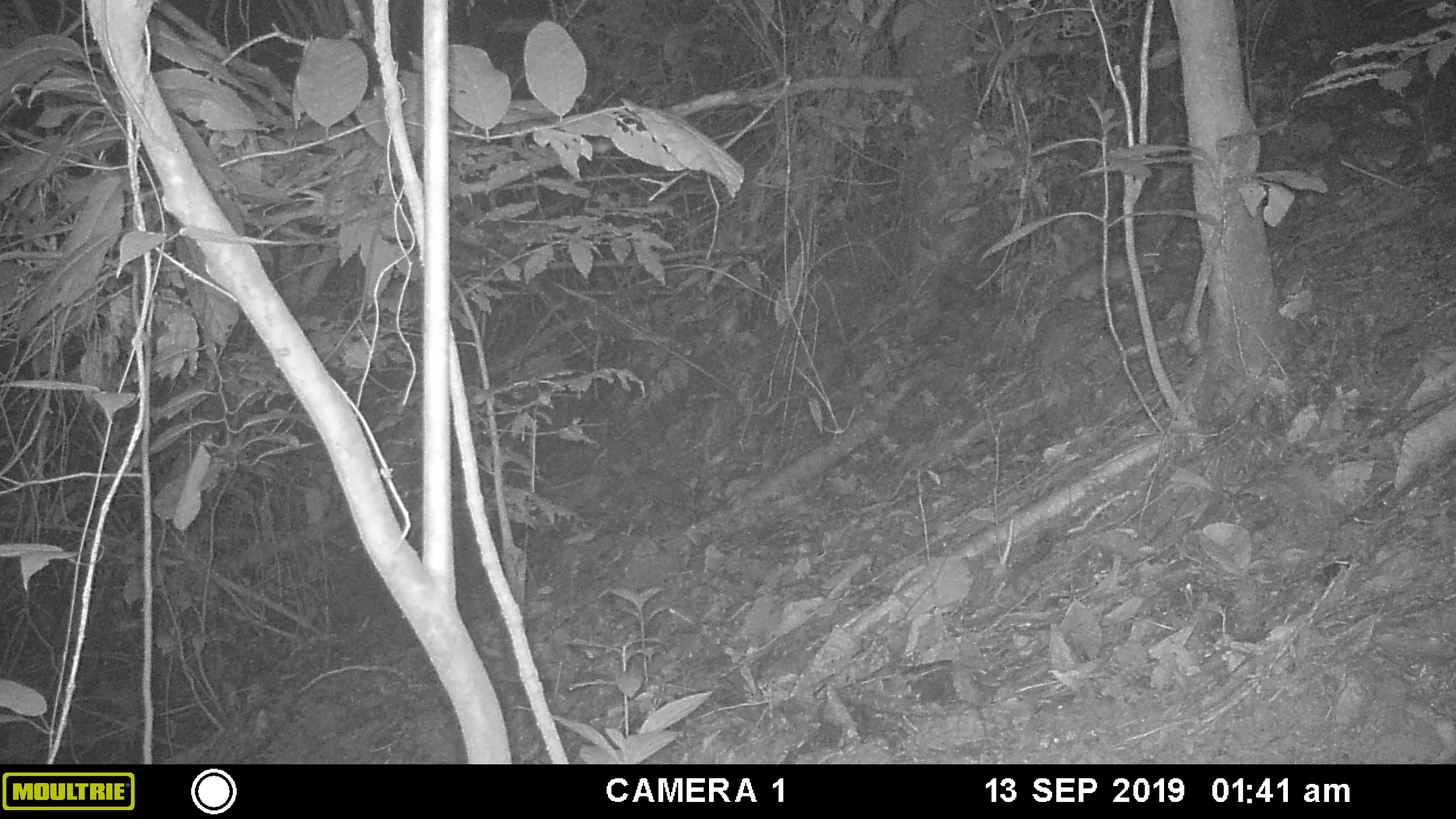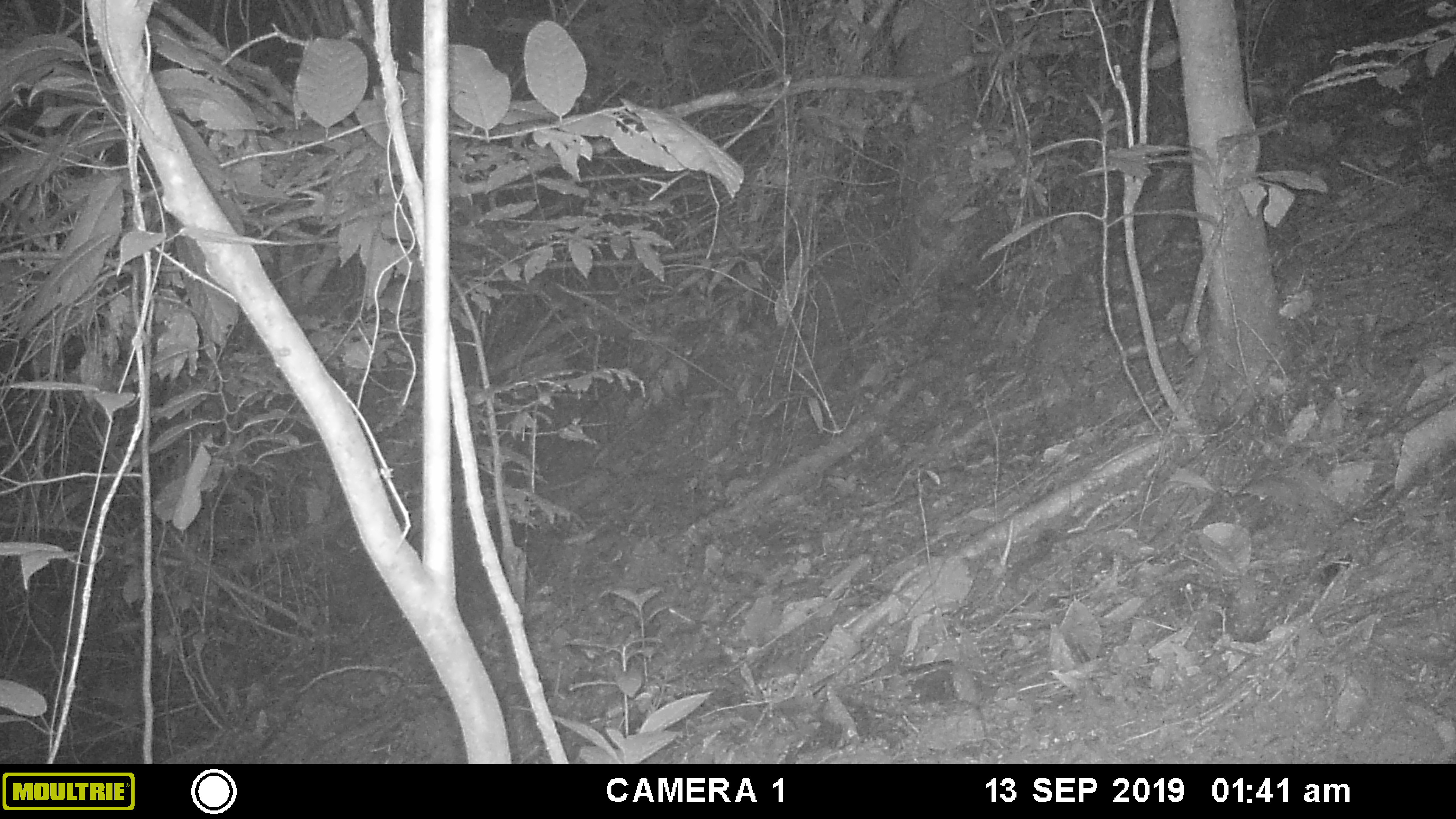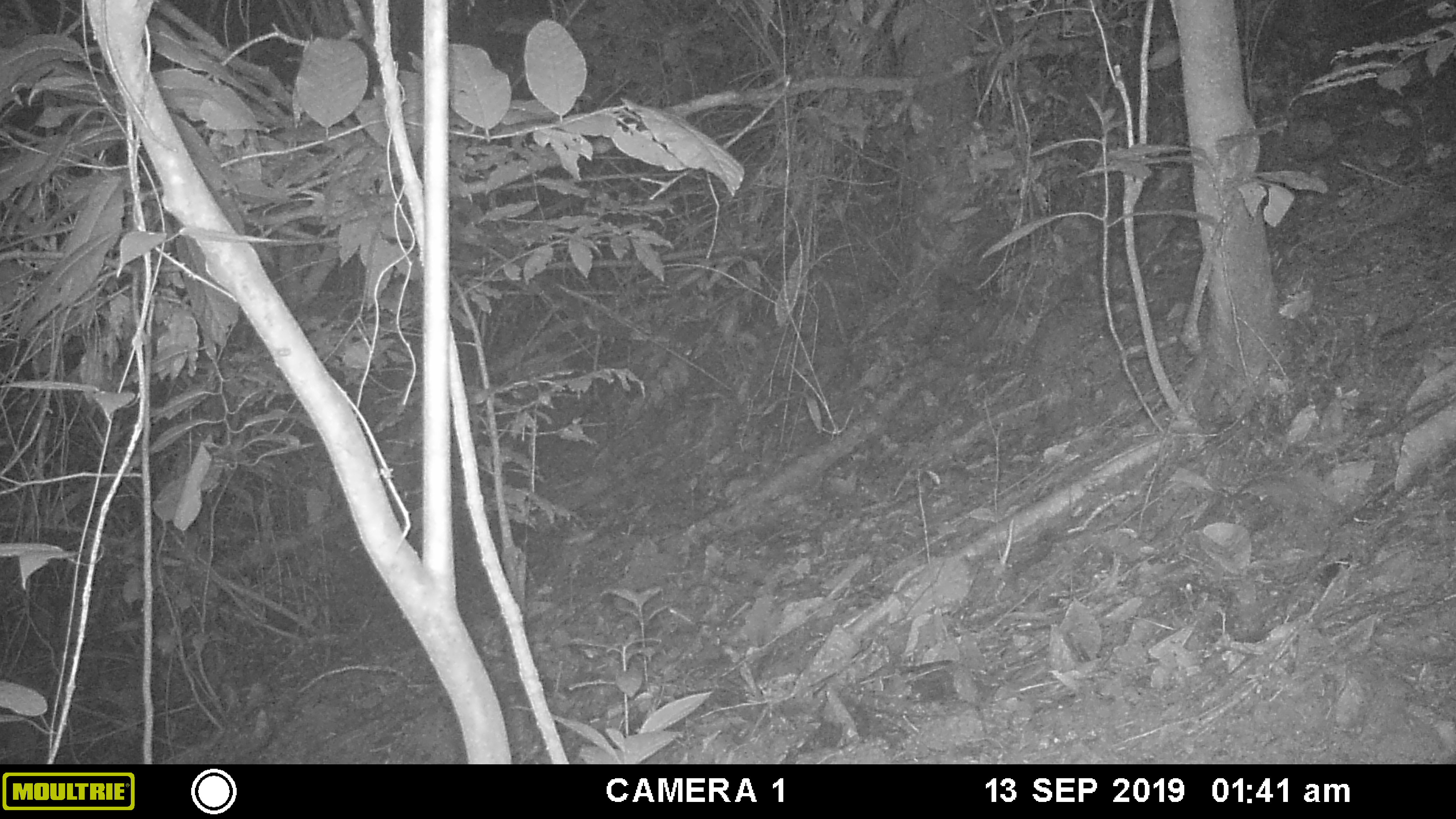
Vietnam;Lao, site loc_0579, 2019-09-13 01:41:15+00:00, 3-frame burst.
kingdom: Animalia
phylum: Chordata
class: Mammalia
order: Rodentia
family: Muridae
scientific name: Muridae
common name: old-world mice and rats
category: unidentified murid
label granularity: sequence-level